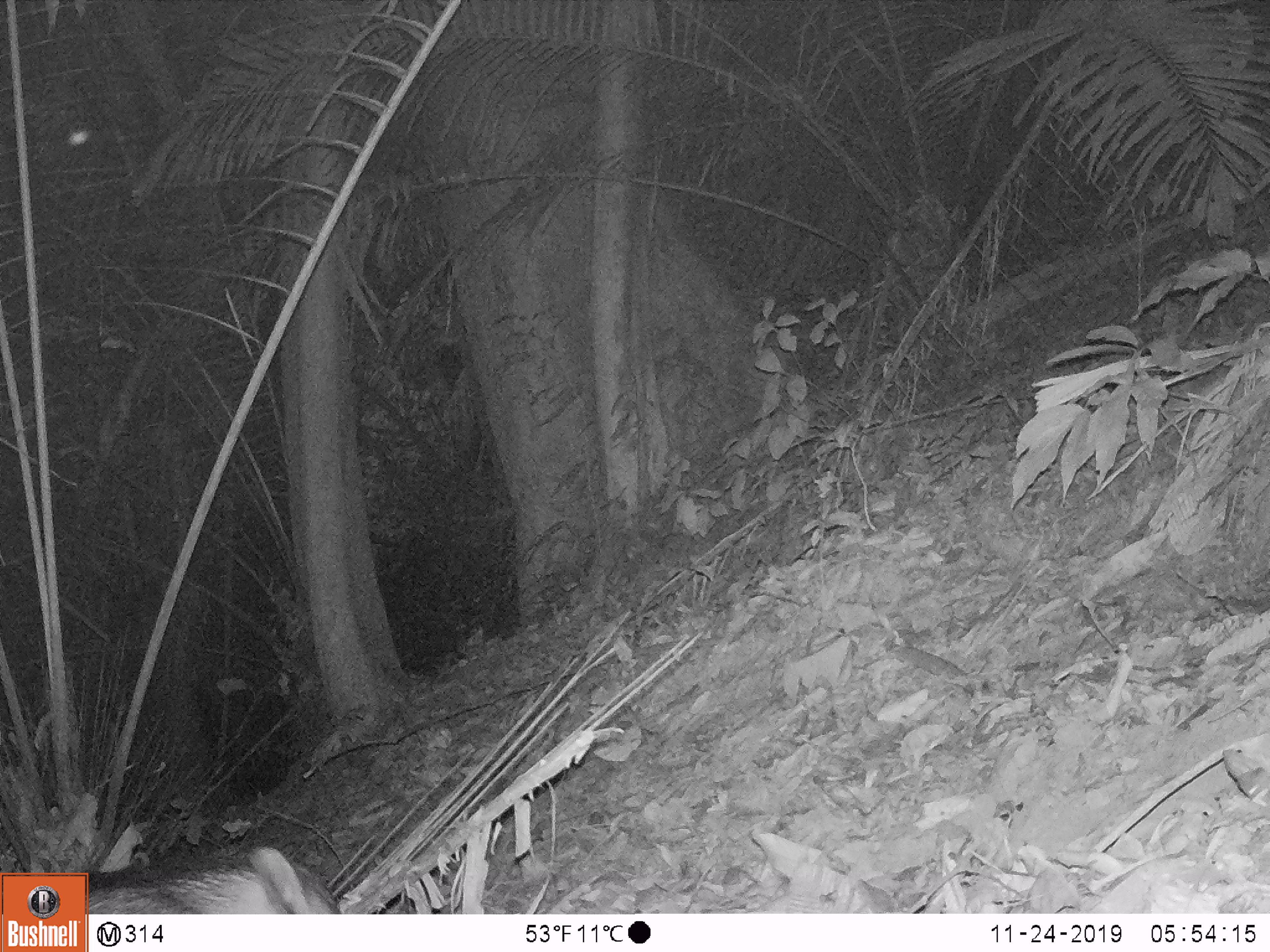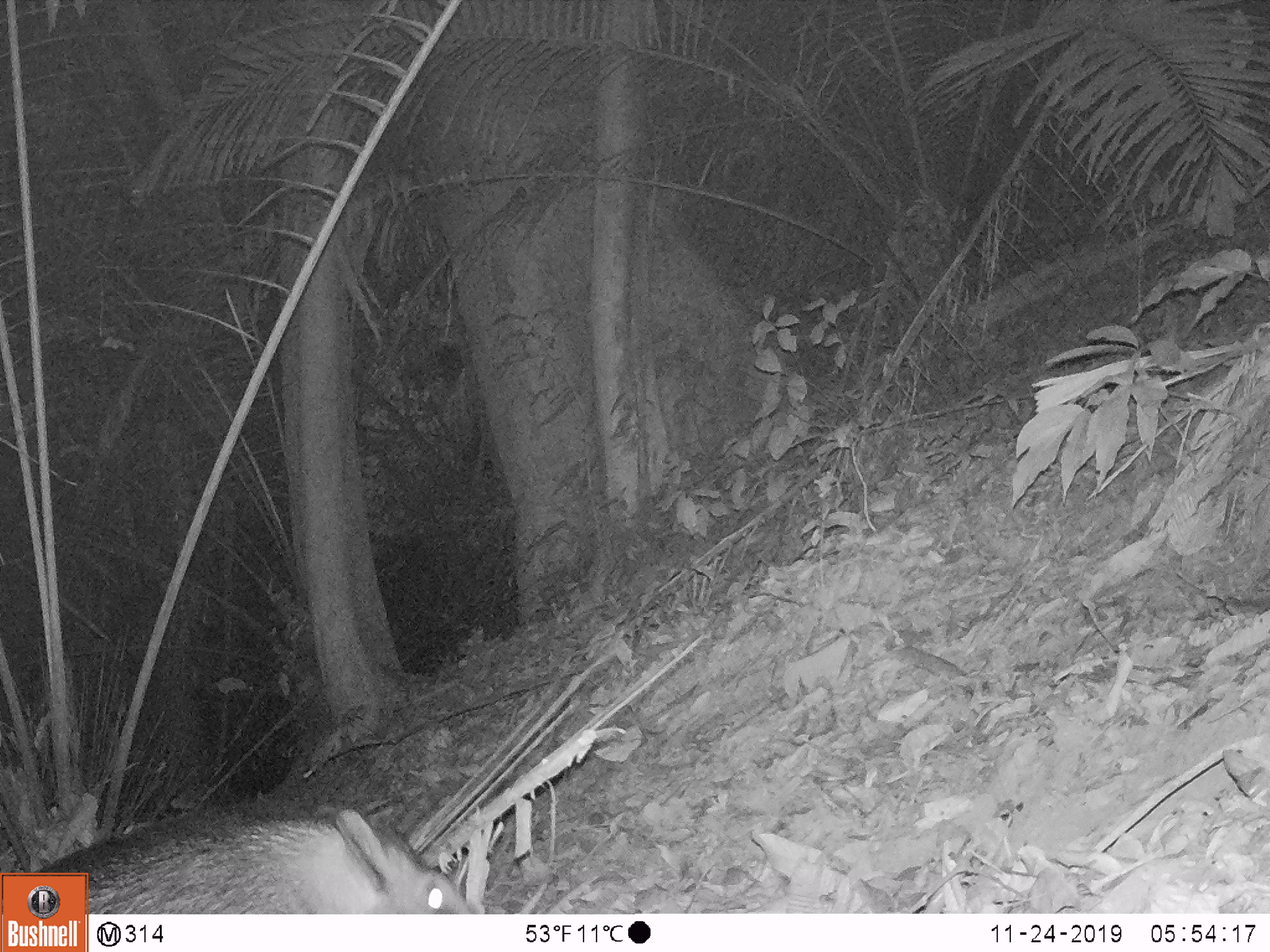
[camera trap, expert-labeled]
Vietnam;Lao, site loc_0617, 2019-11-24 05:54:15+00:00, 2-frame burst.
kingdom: Animalia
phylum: Chordata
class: Mammalia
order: Artiodactyla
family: Suidae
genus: Sus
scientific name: Sus scrofa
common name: eurasian wild pig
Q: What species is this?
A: Eurasian wild pig (Sus scrofa).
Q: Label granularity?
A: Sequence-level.